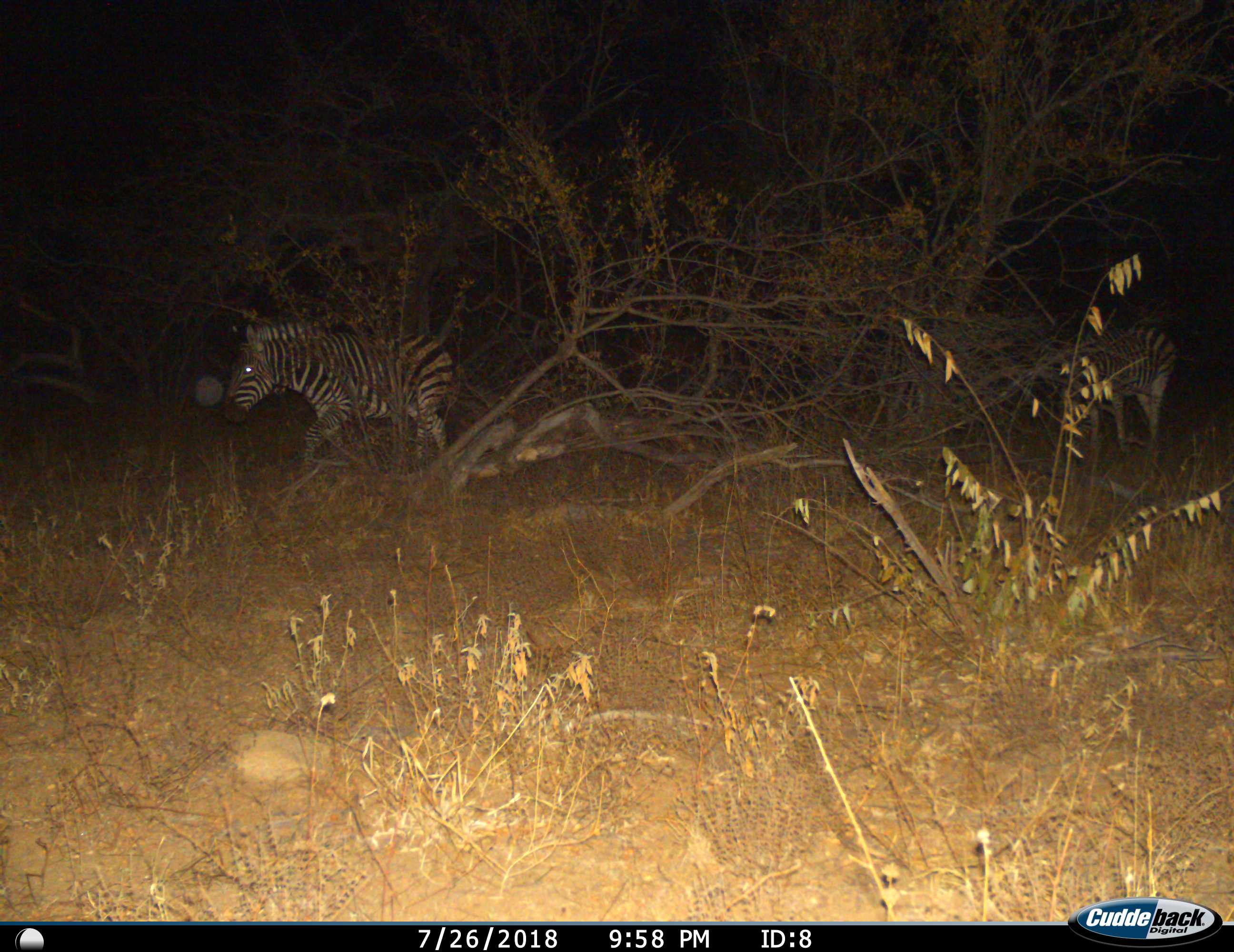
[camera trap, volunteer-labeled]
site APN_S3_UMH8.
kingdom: Animalia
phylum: Chordata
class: Mammalia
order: Perissodactyla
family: Equidae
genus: Equus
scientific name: Equus quagga burchellii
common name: burchell's zebra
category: zebraburchells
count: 2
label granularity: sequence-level